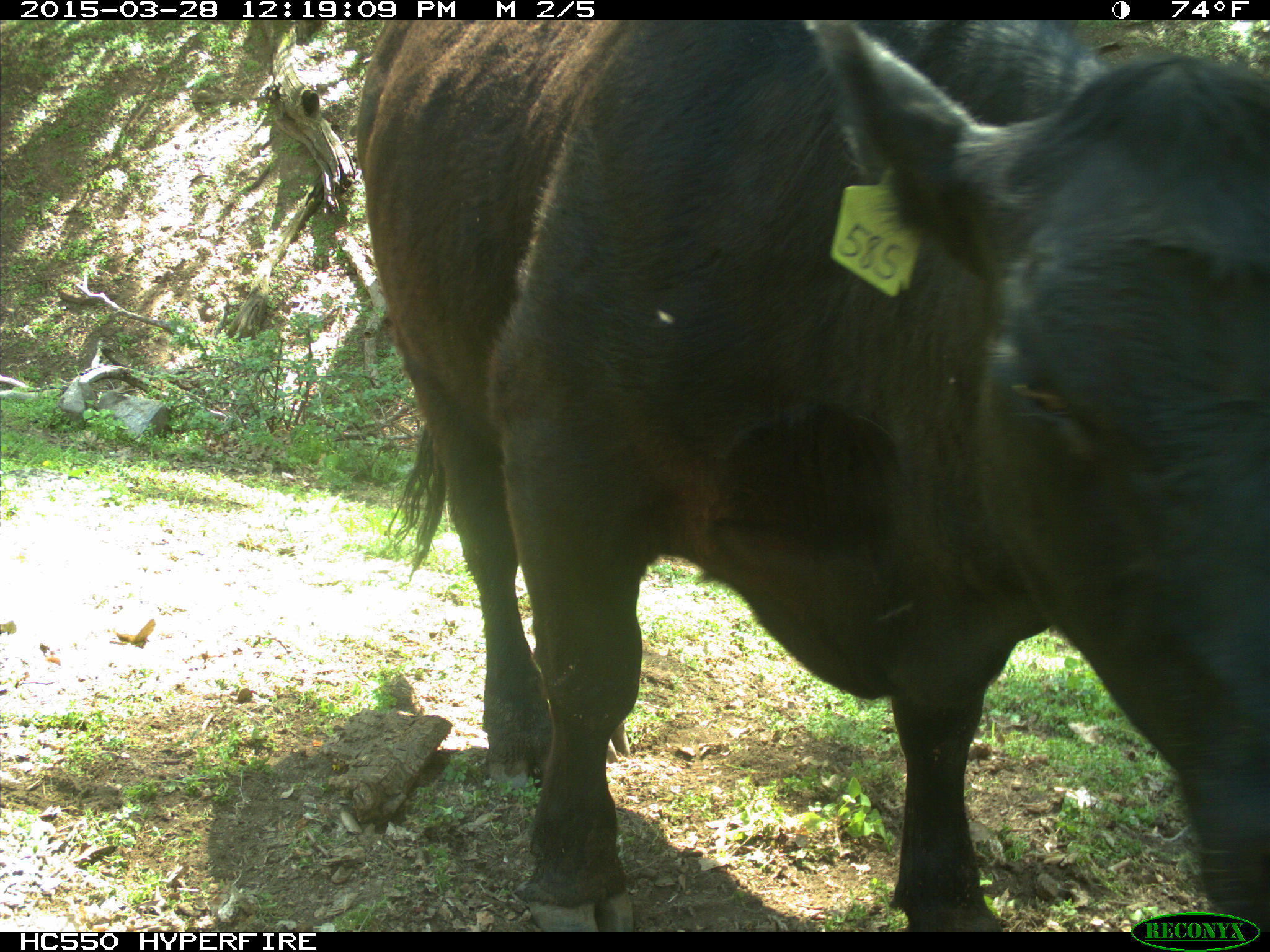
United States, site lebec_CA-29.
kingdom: Animalia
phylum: Chordata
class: Mammalia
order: Artiodactyla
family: Bovidae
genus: Bos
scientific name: Bos taurus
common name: domestic cow